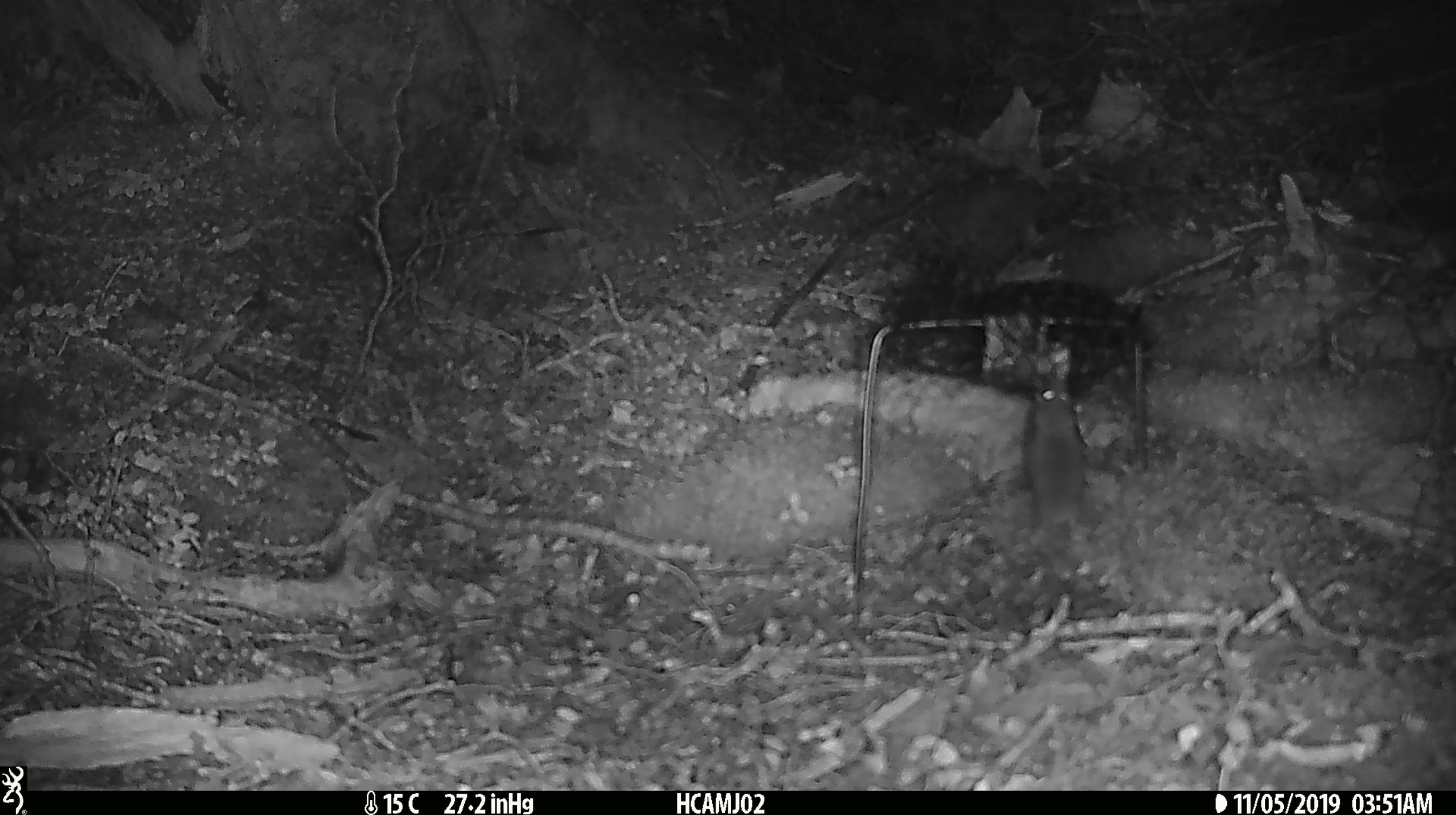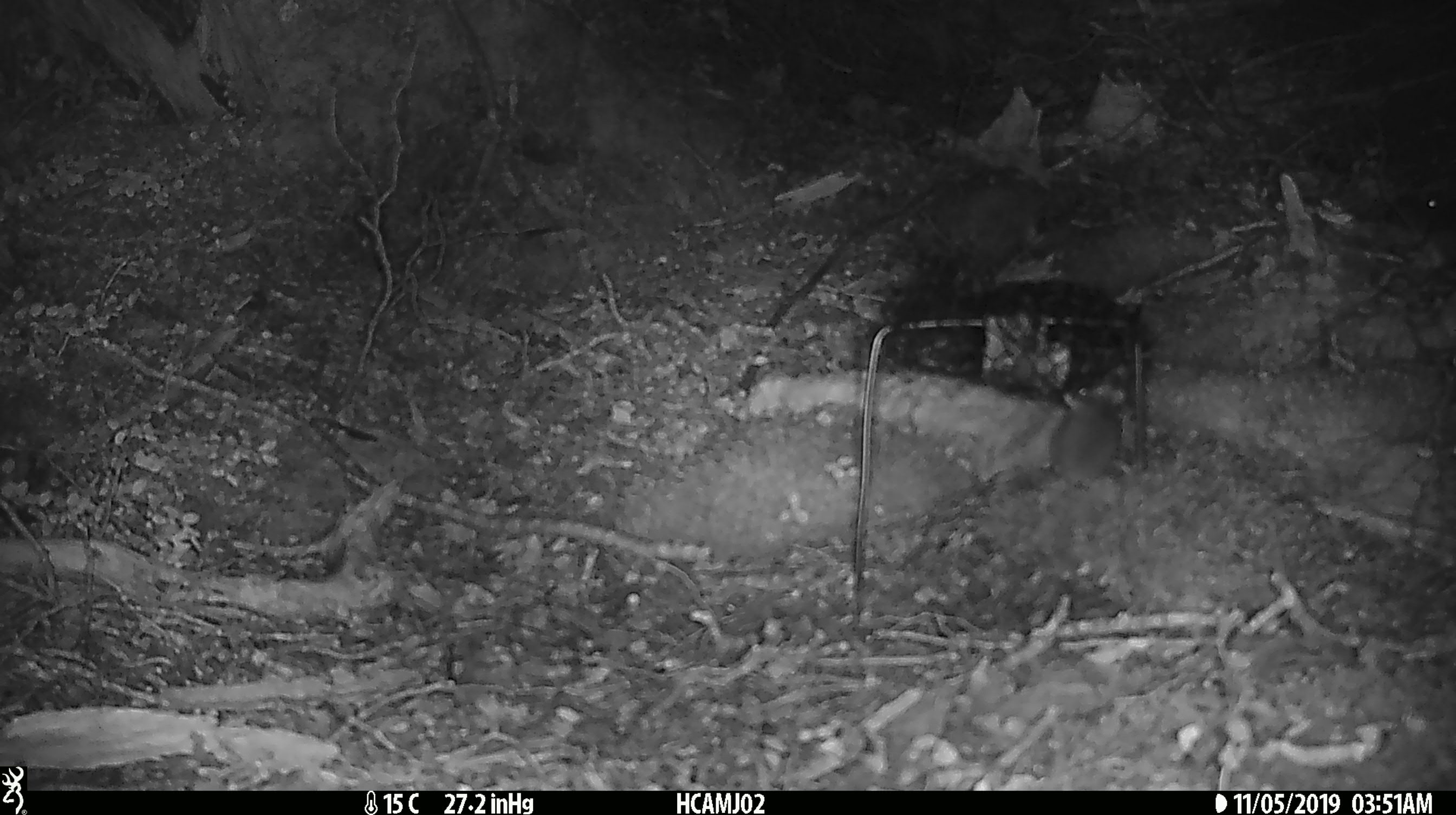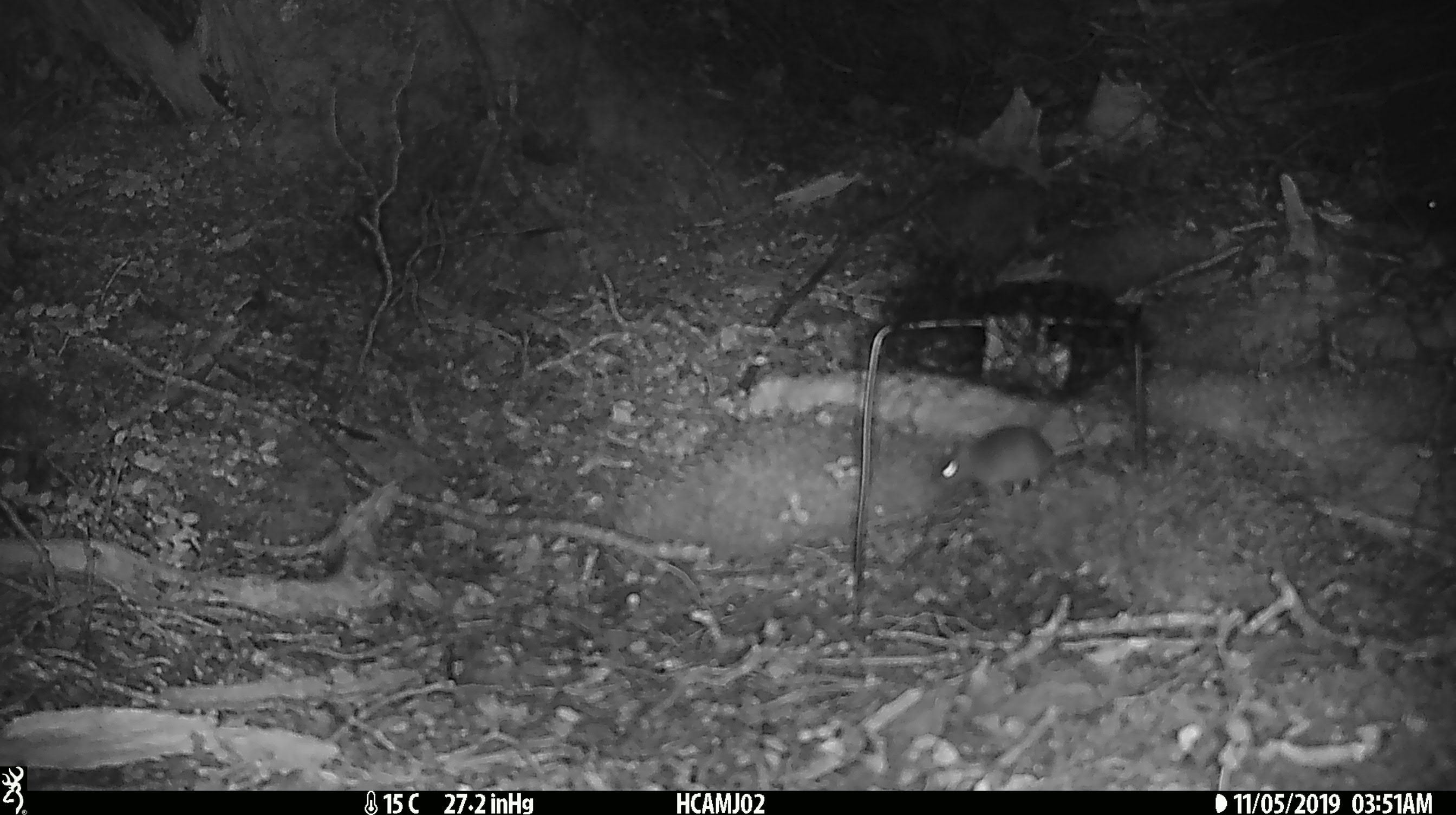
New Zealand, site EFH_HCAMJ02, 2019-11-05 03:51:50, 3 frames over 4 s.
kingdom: Animalia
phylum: Chordata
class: Mammalia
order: Rodentia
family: Muridae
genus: Mus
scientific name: Mus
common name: mouse